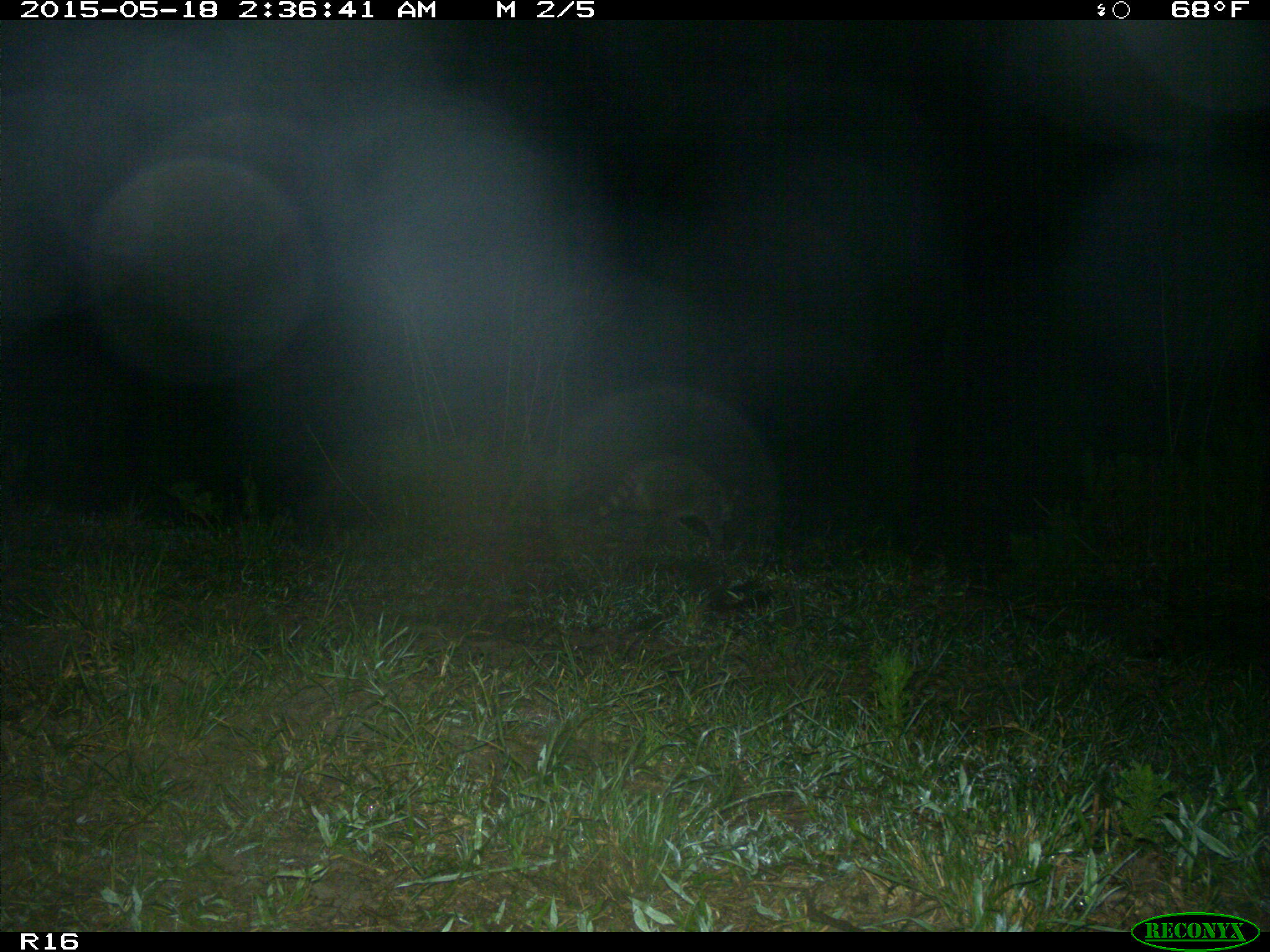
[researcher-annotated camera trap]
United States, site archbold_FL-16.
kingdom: Animalia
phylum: Chordata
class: Mammalia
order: Carnivora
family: Procyonidae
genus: Procyon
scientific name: Procyon lotor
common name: common raccoon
Procyon lotor (common raccoon).